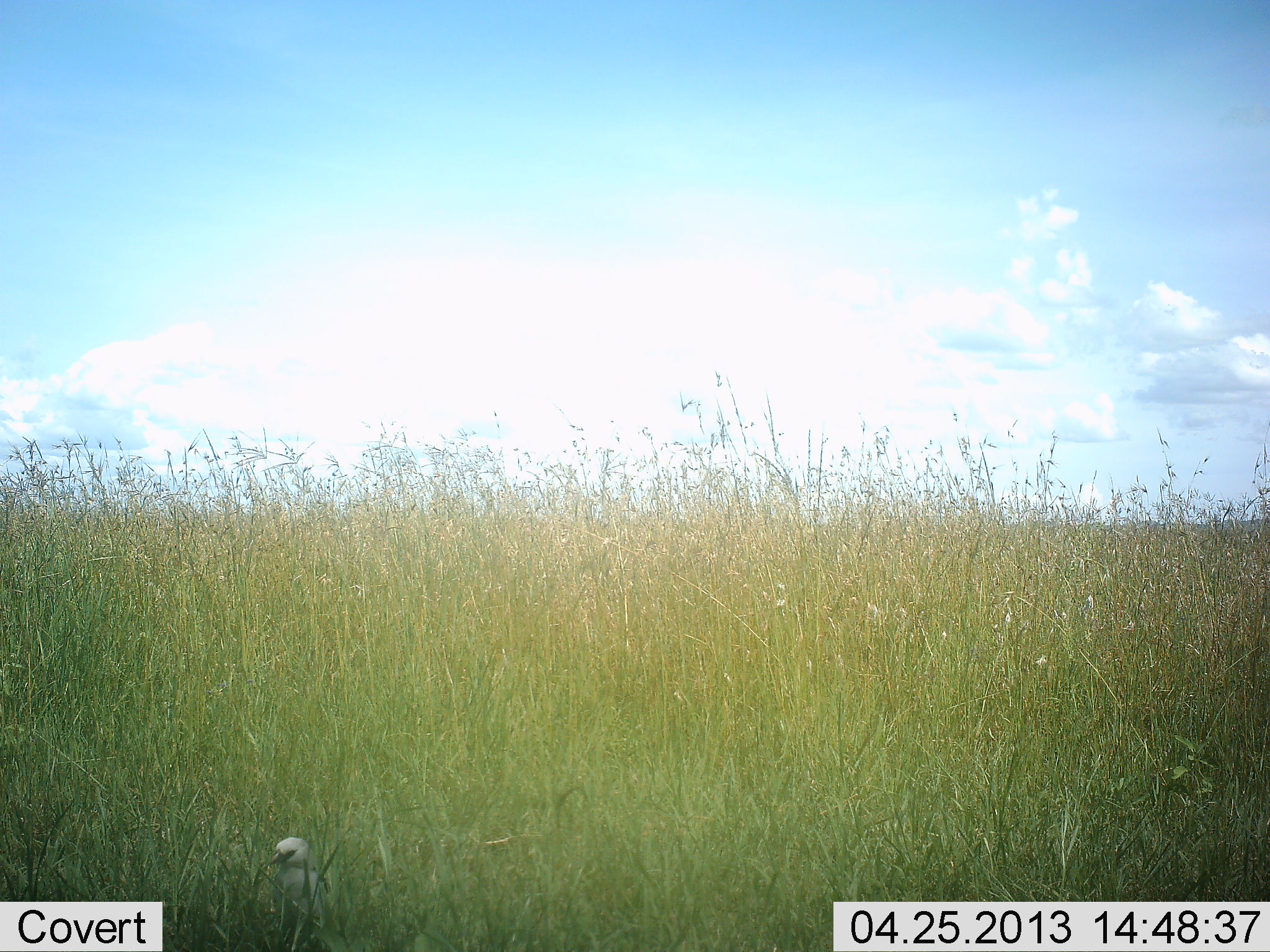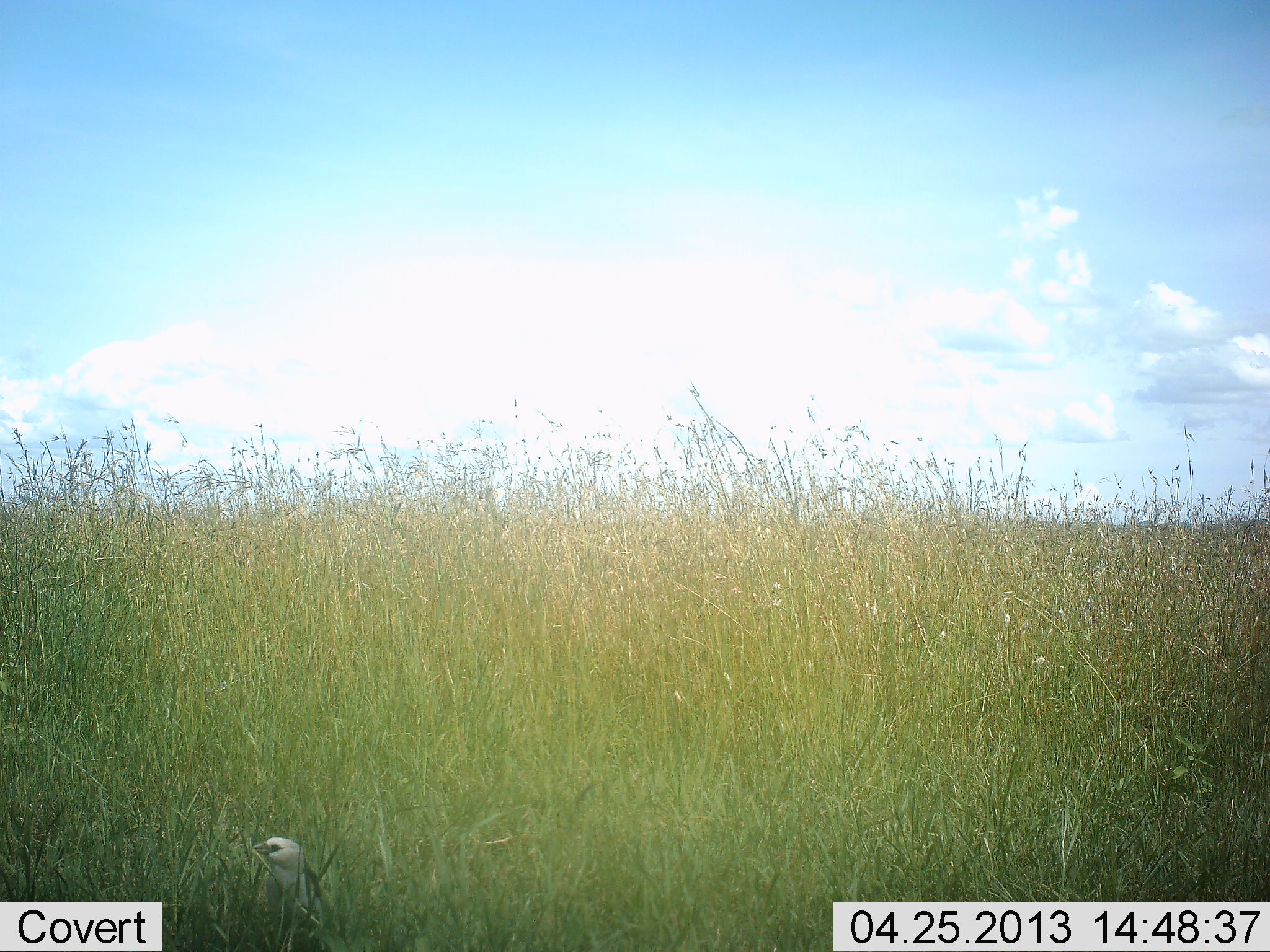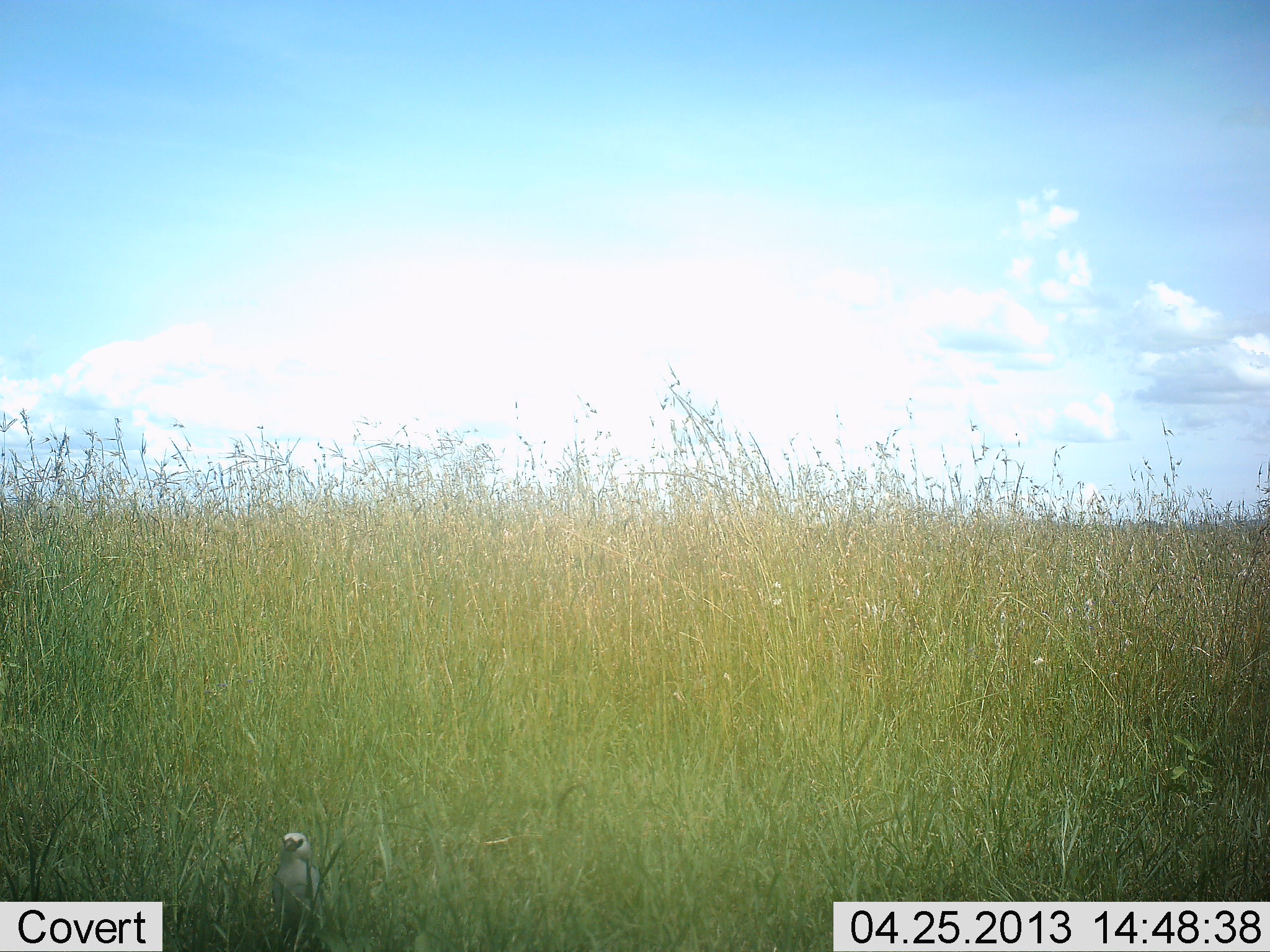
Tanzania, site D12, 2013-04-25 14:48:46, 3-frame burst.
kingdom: Animalia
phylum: Chordata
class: Aves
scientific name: Aves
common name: bird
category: otherbird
Otherbird (bird) (Aves), count 1. Behavior (volunteer vote fractions): standing 88%, resting 12%, moving 0%, interacting 0%. Young present (vote fraction): 0%. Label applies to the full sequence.